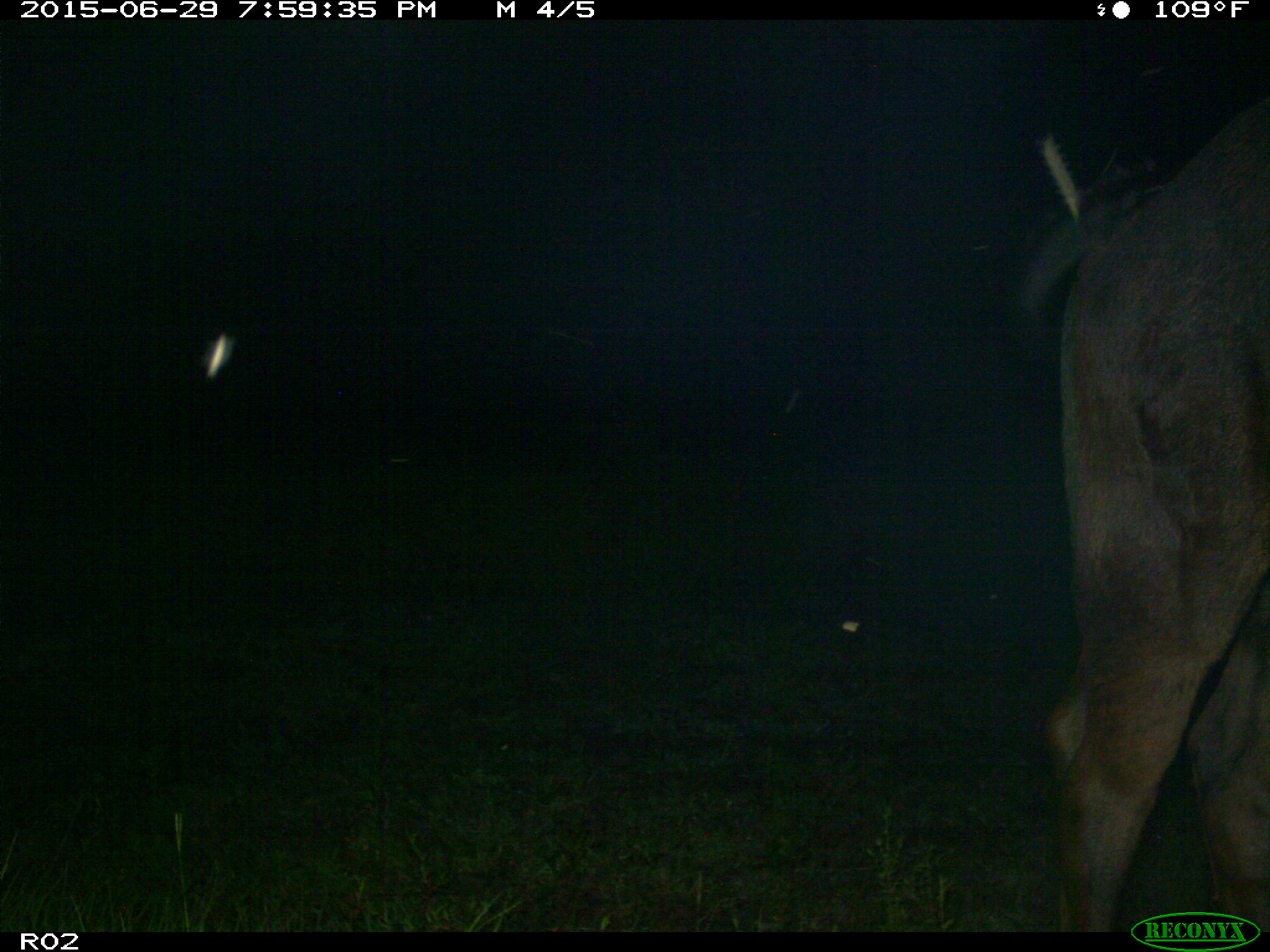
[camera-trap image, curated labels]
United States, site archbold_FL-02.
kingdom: Animalia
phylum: Chordata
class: Mammalia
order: Artiodactyla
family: Bovidae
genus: Bos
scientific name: Bos taurus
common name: domestic cow